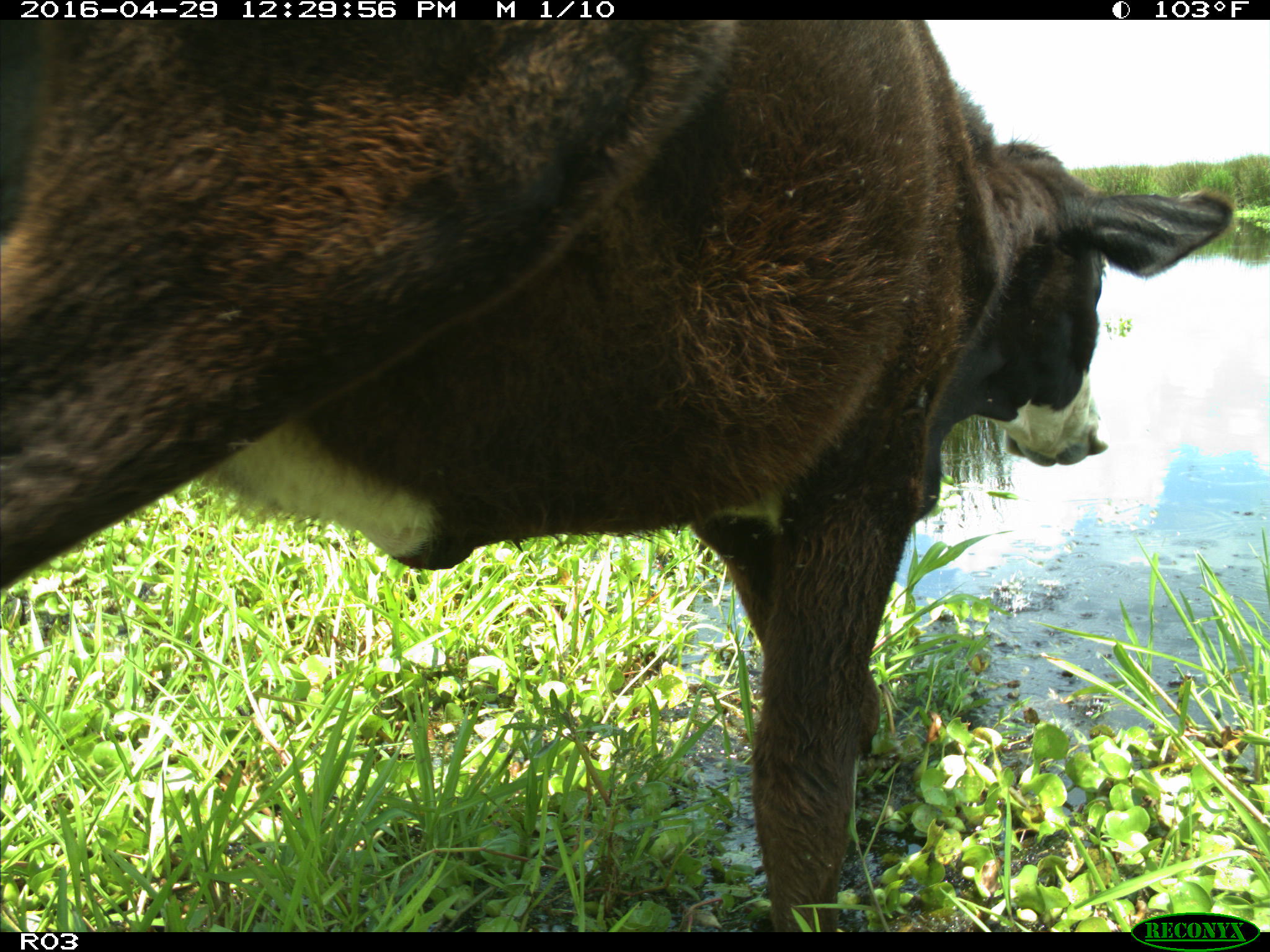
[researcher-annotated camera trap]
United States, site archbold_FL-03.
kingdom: Animalia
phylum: Chordata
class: Mammalia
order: Artiodactyla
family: Bovidae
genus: Bos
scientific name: Bos taurus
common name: domestic cow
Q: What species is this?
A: Bos taurus (domestic cow).